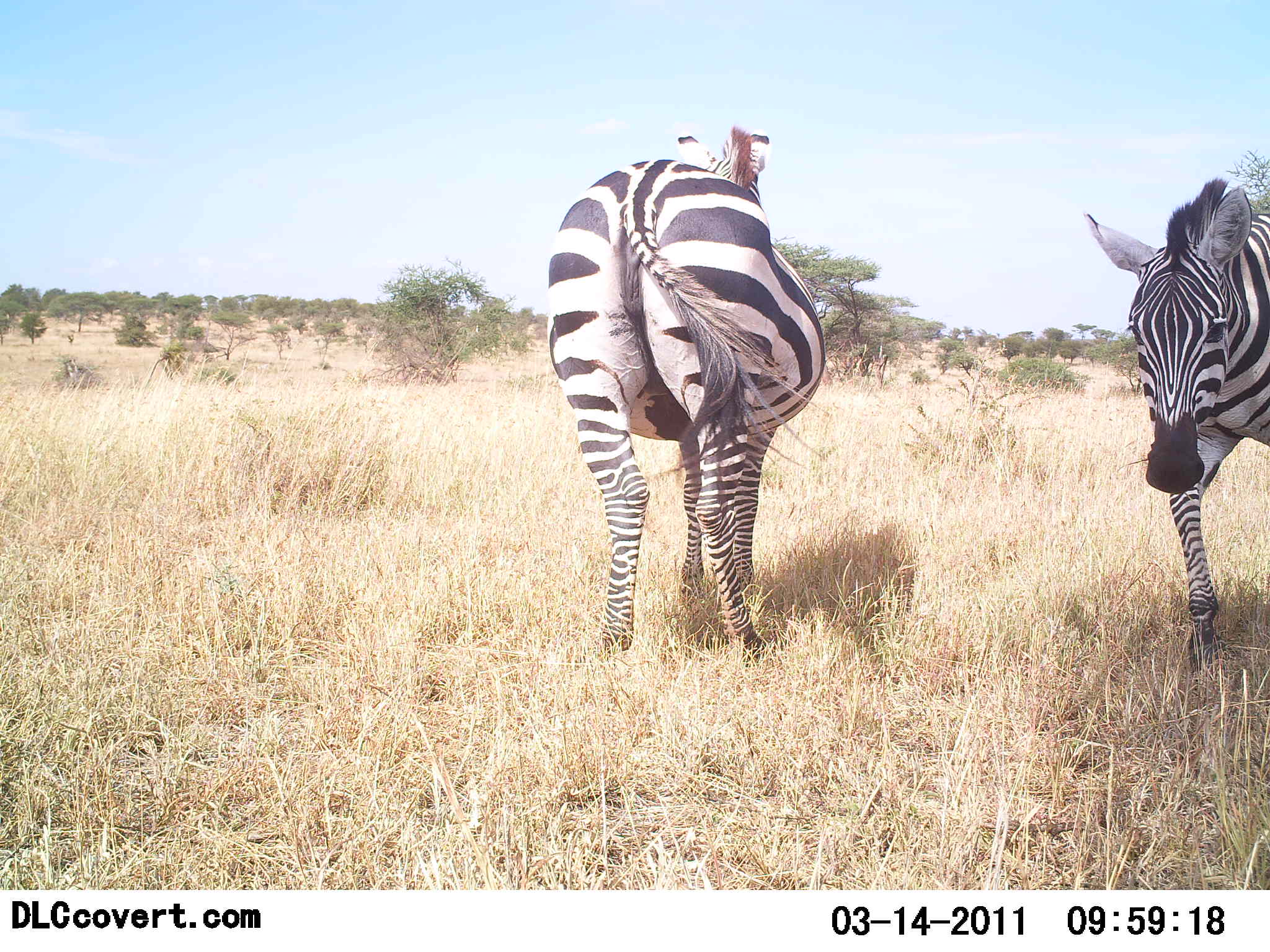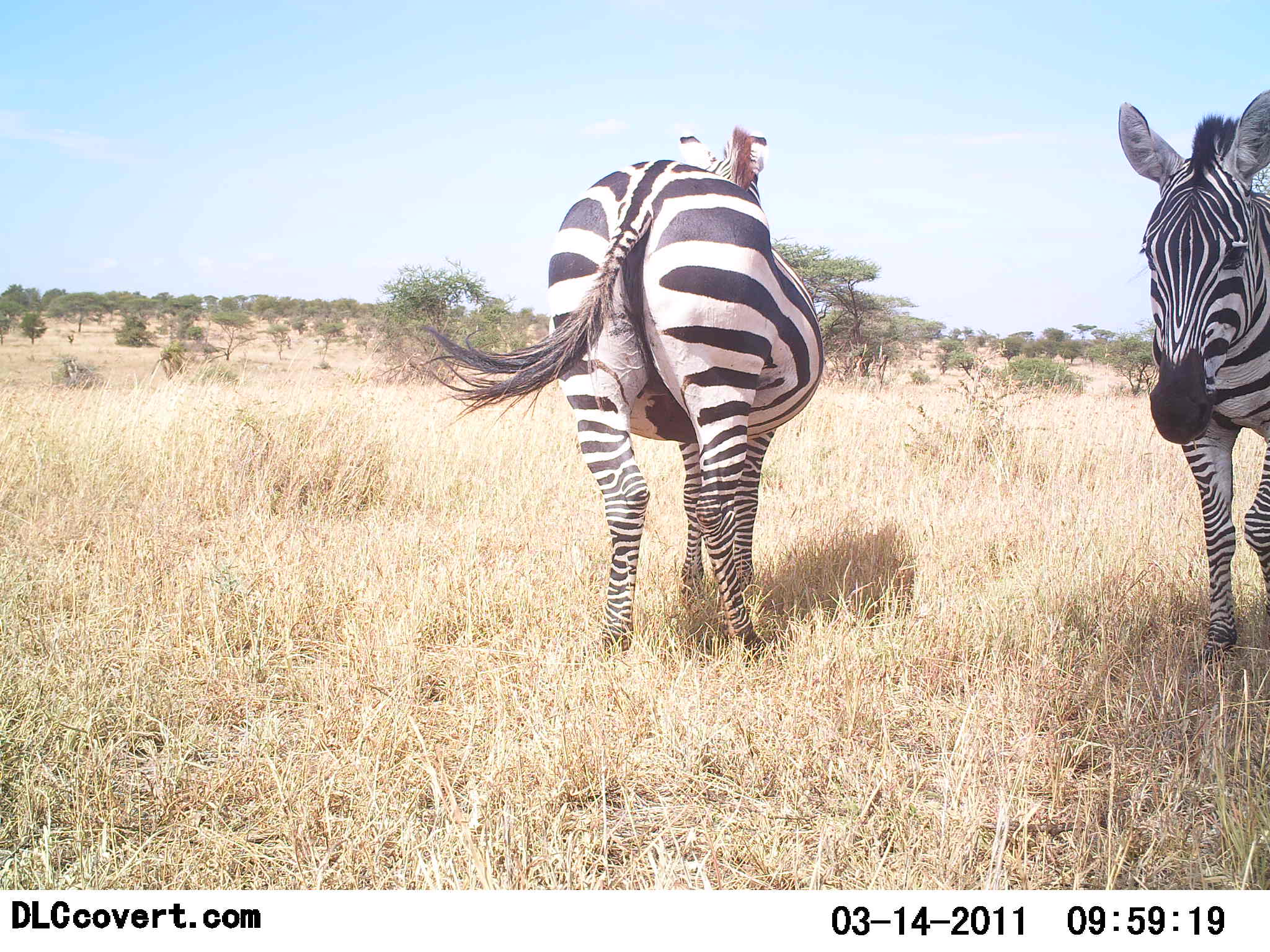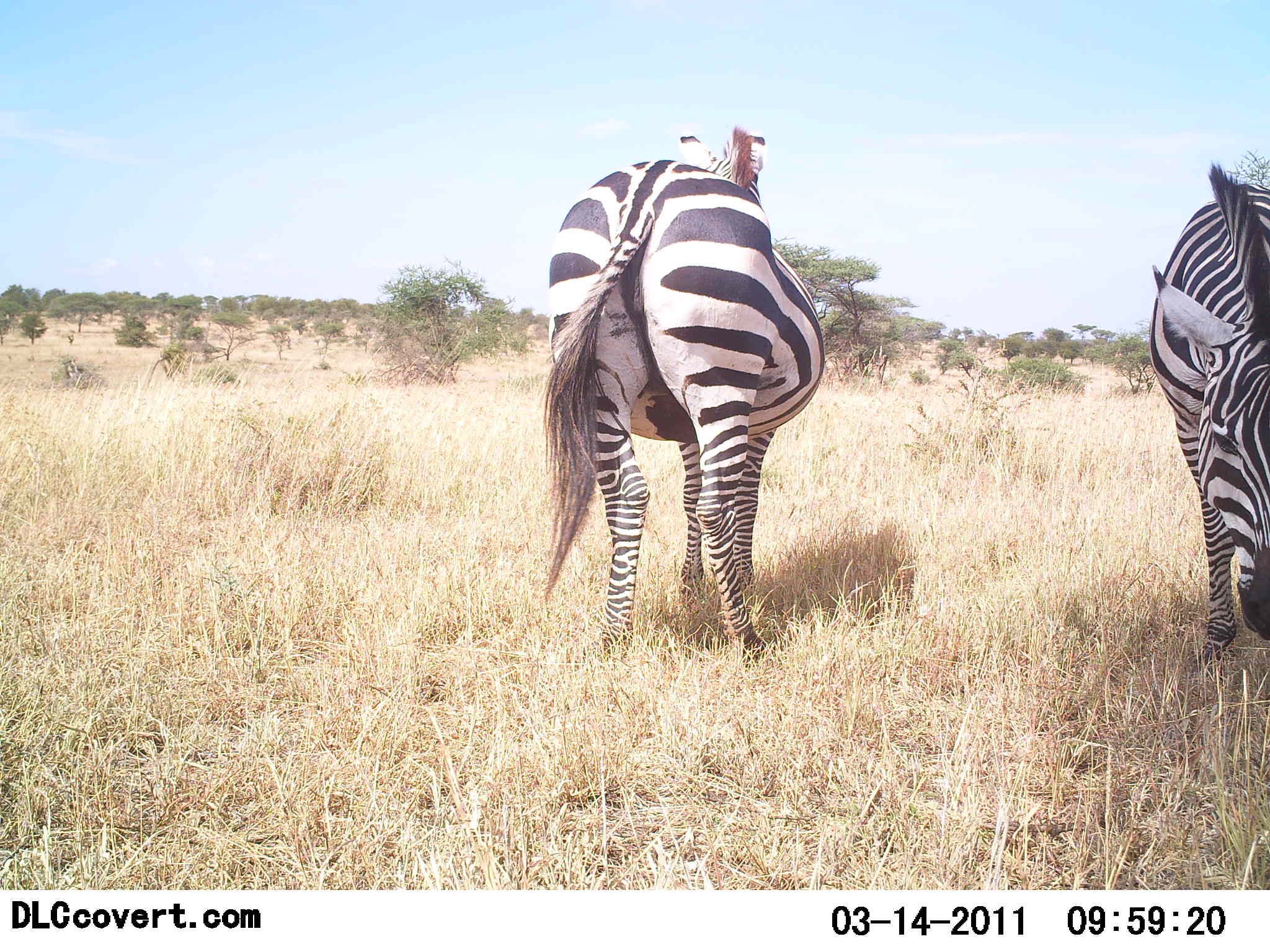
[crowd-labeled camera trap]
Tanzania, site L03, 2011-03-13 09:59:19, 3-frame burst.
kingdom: Animalia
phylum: Chordata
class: Mammalia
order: Perissodactyla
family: Equidae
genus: Equus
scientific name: Equus quagga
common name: plains zebra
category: zebra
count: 2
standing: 100%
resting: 0%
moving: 20%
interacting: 0%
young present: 0%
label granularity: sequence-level